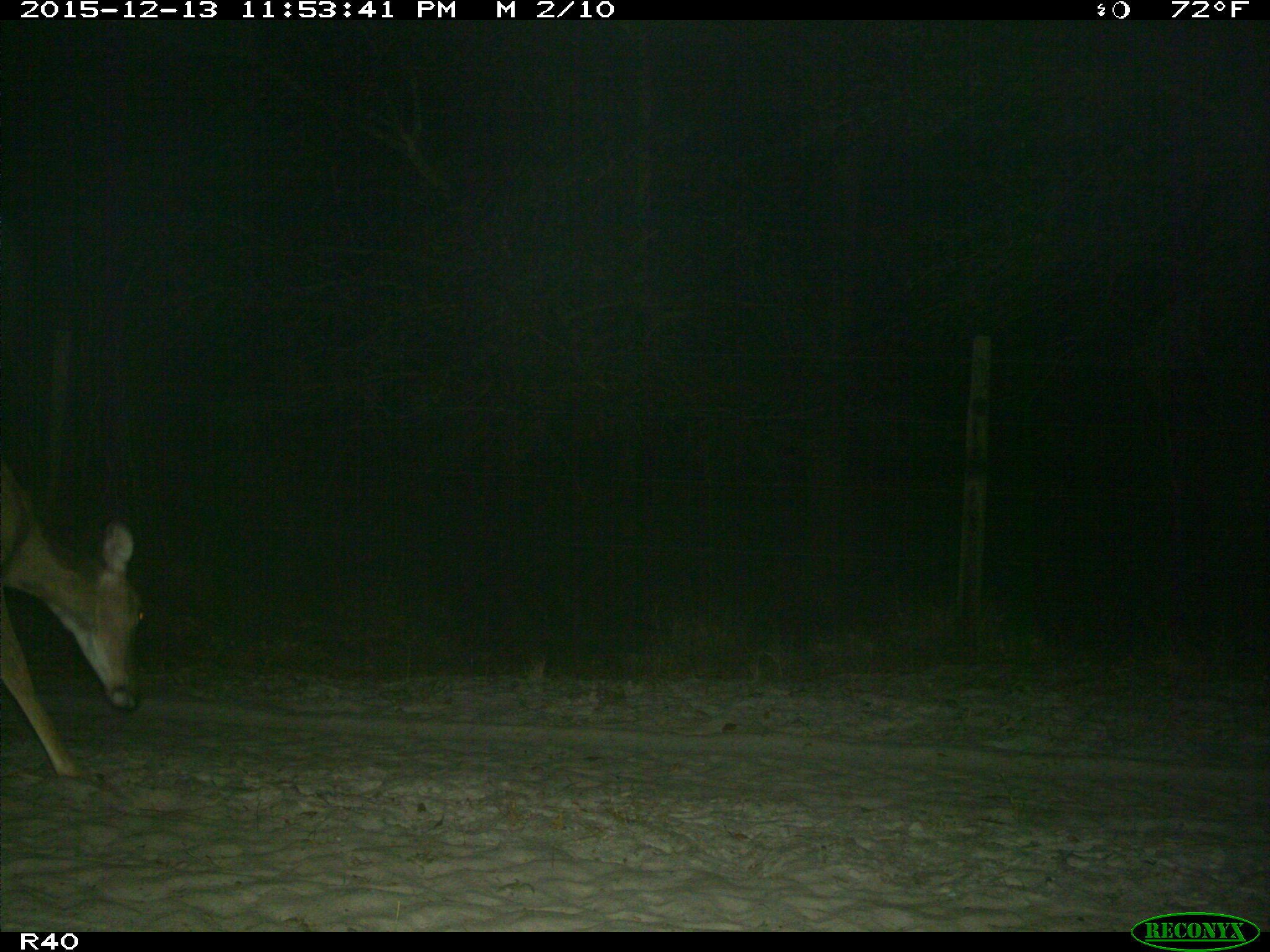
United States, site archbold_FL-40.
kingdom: Animalia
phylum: Chordata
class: Mammalia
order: Artiodactyla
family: Cervidae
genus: Odocoileus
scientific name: Odocoileus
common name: deer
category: unidentified deer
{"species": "unidentified deer (deer) (Odocoileus)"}